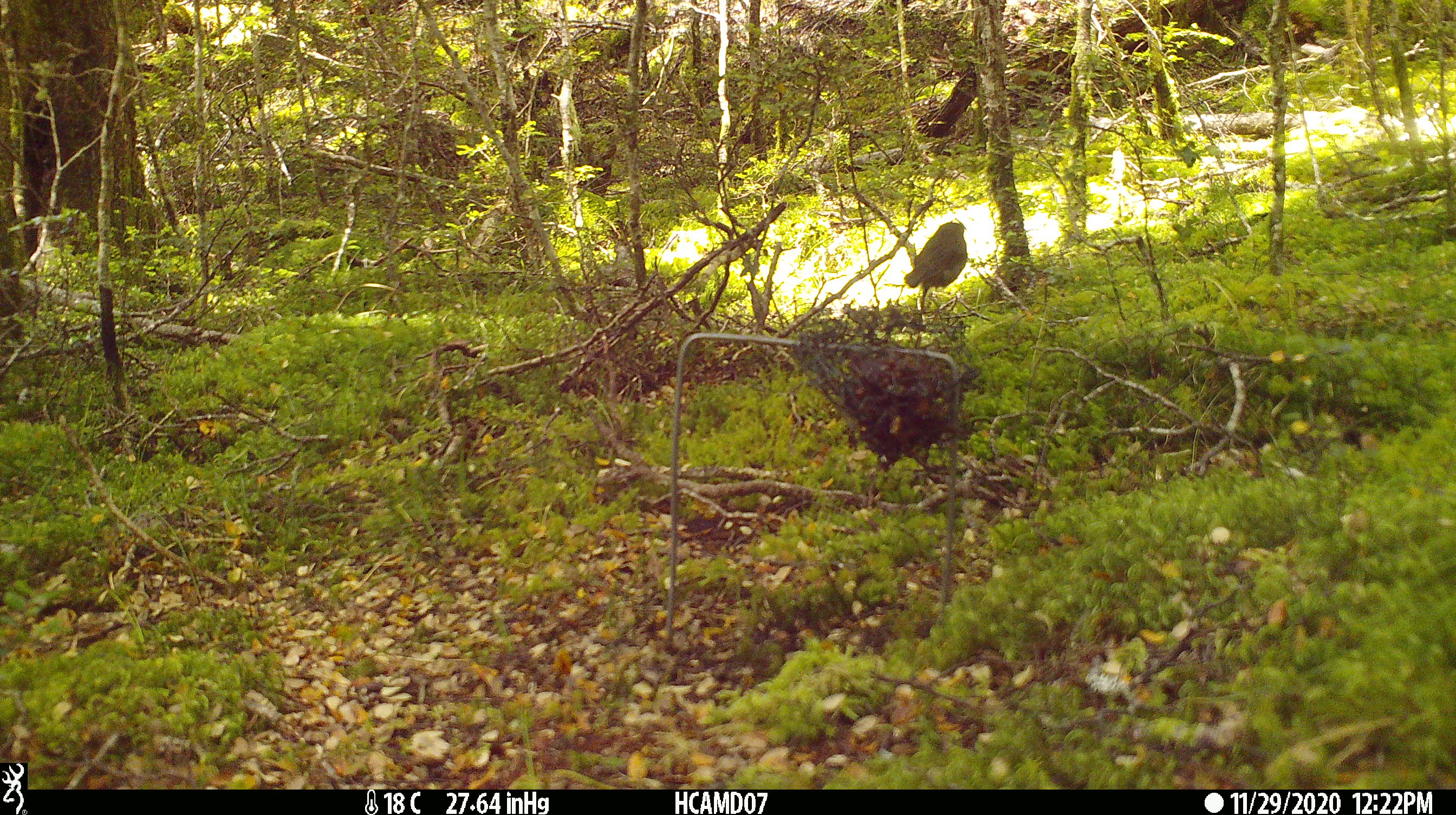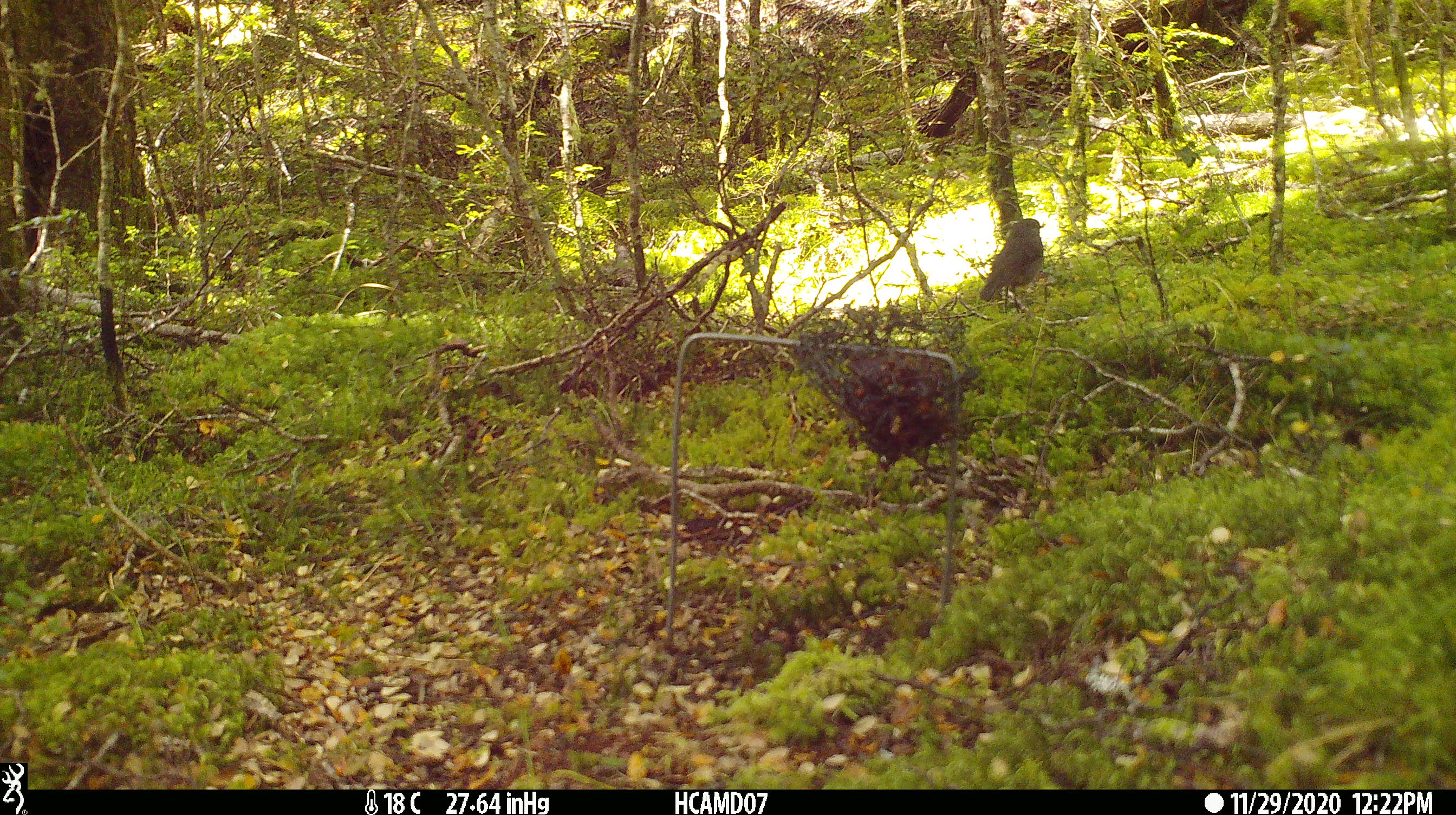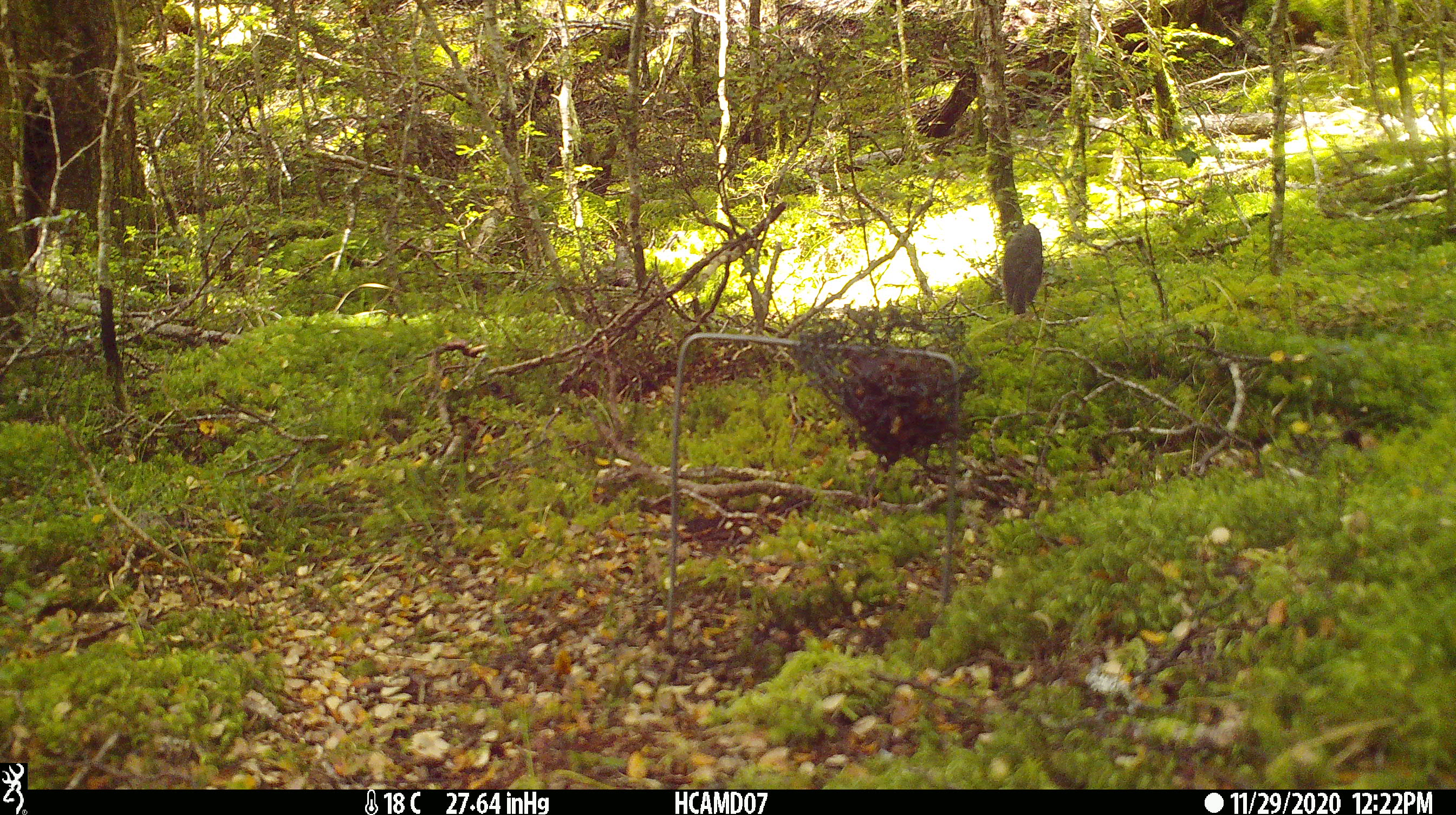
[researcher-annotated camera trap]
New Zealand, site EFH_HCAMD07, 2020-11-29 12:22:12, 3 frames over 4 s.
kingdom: Animalia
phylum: Chordata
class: Aves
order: Passeriformes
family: Petroicidae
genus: Petroica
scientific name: Petroica australis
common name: new zealand robin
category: robin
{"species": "robin (new zealand robin) (Petroica australis)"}